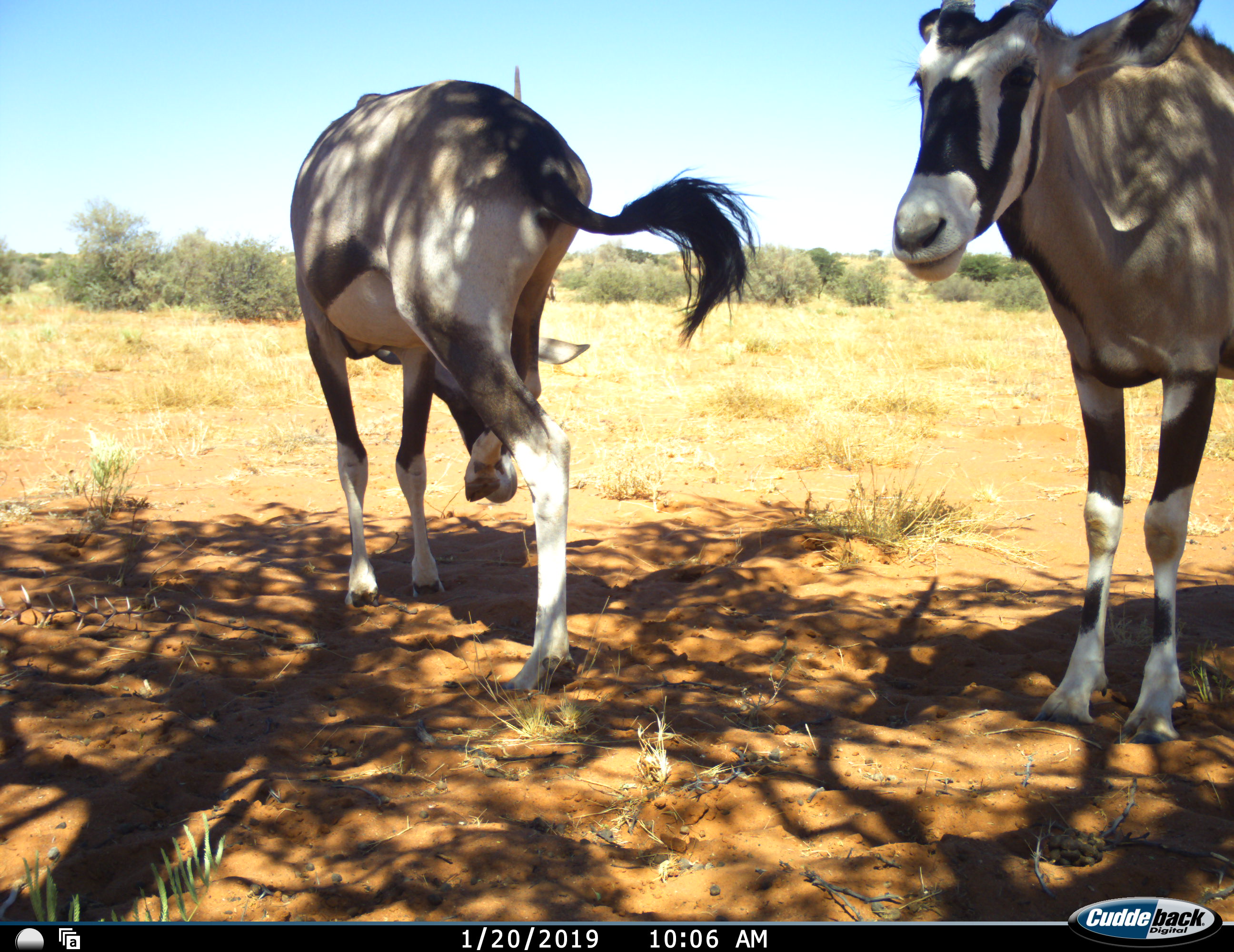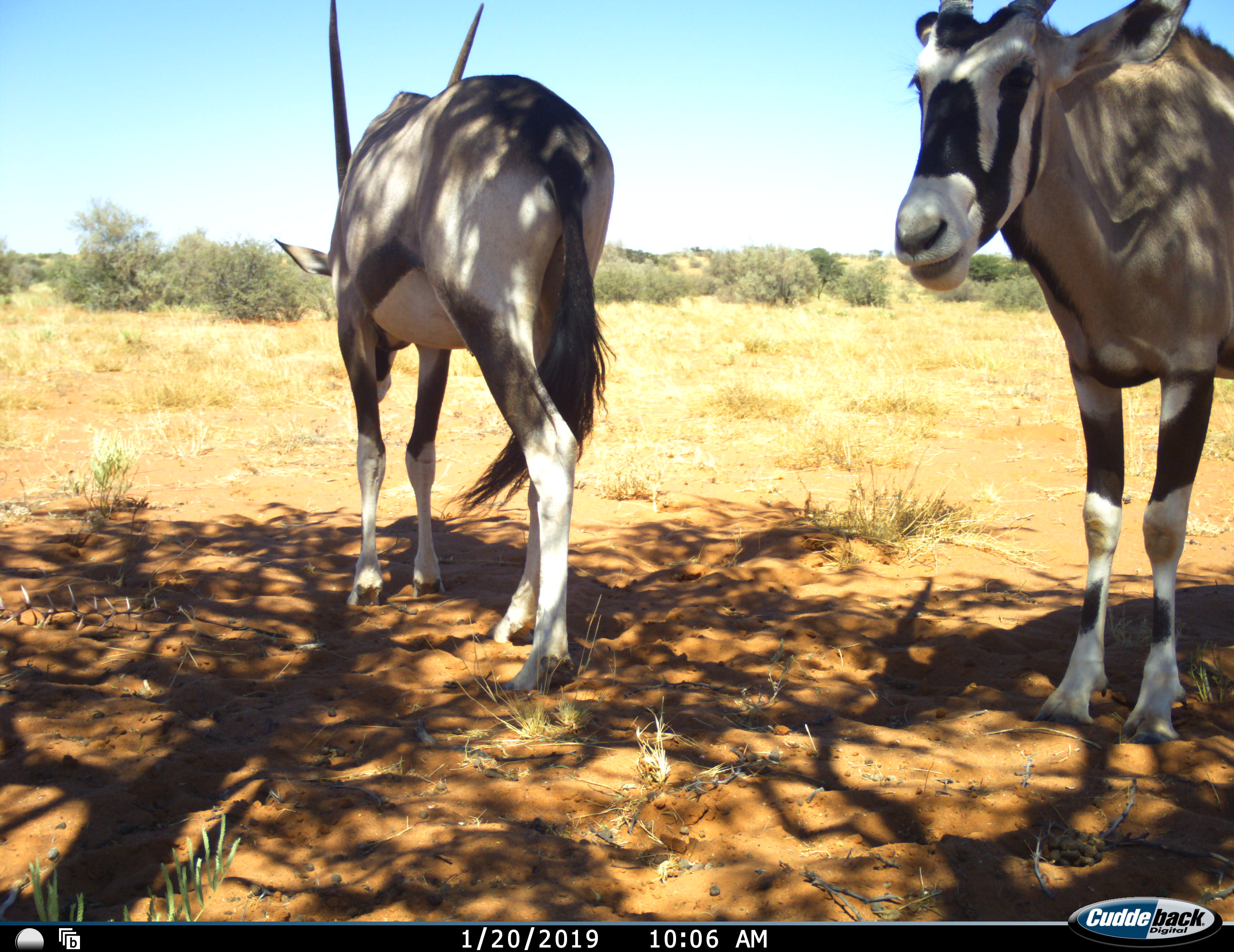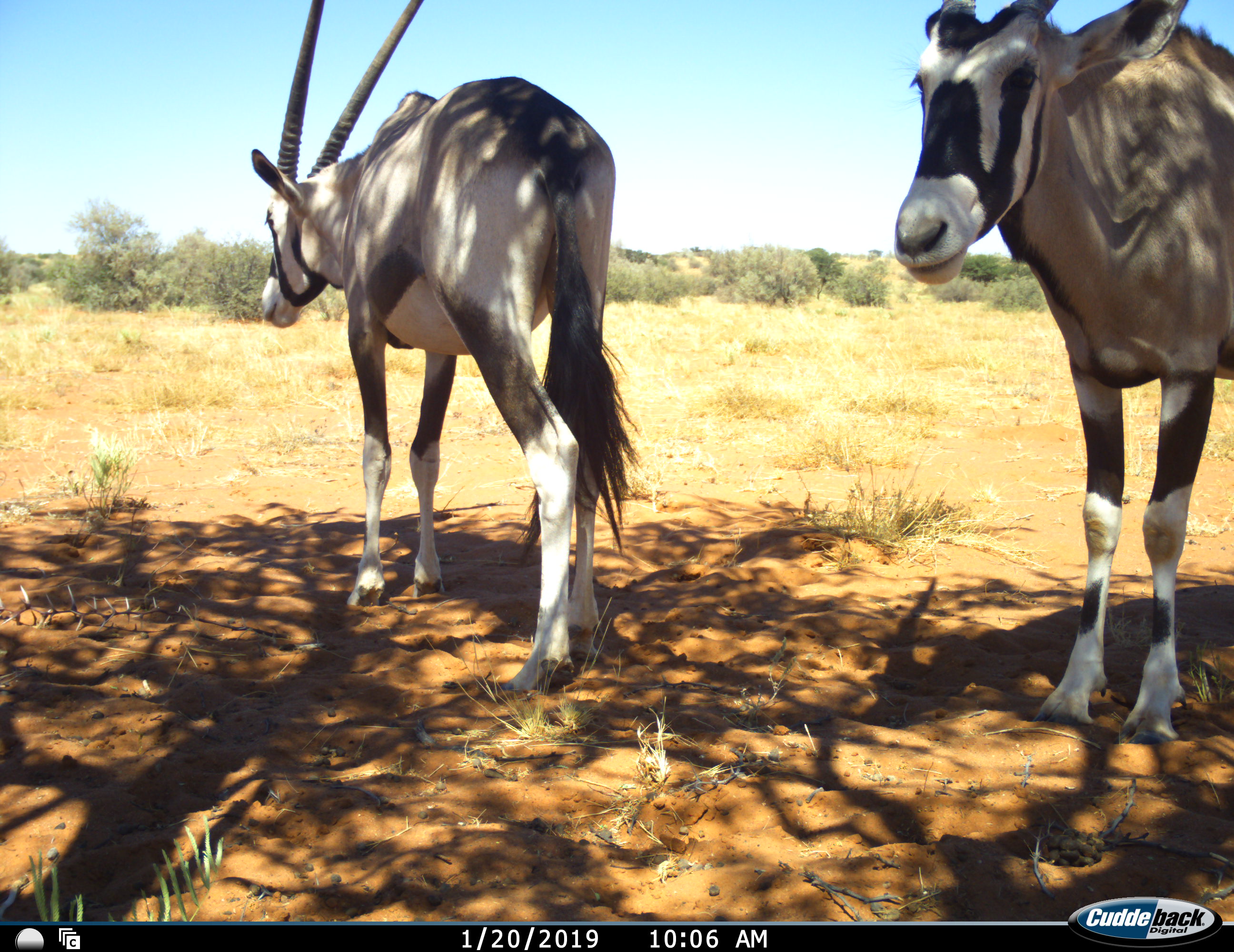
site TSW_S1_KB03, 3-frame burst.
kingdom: Animalia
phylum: Chordata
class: Mammalia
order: Artiodactyla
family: Bovidae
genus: Oryx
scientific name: Oryx gazella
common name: gemsbok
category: oryx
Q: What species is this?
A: Oryx (gemsbok) (Oryx gazella).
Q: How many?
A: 2.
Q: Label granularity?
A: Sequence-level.